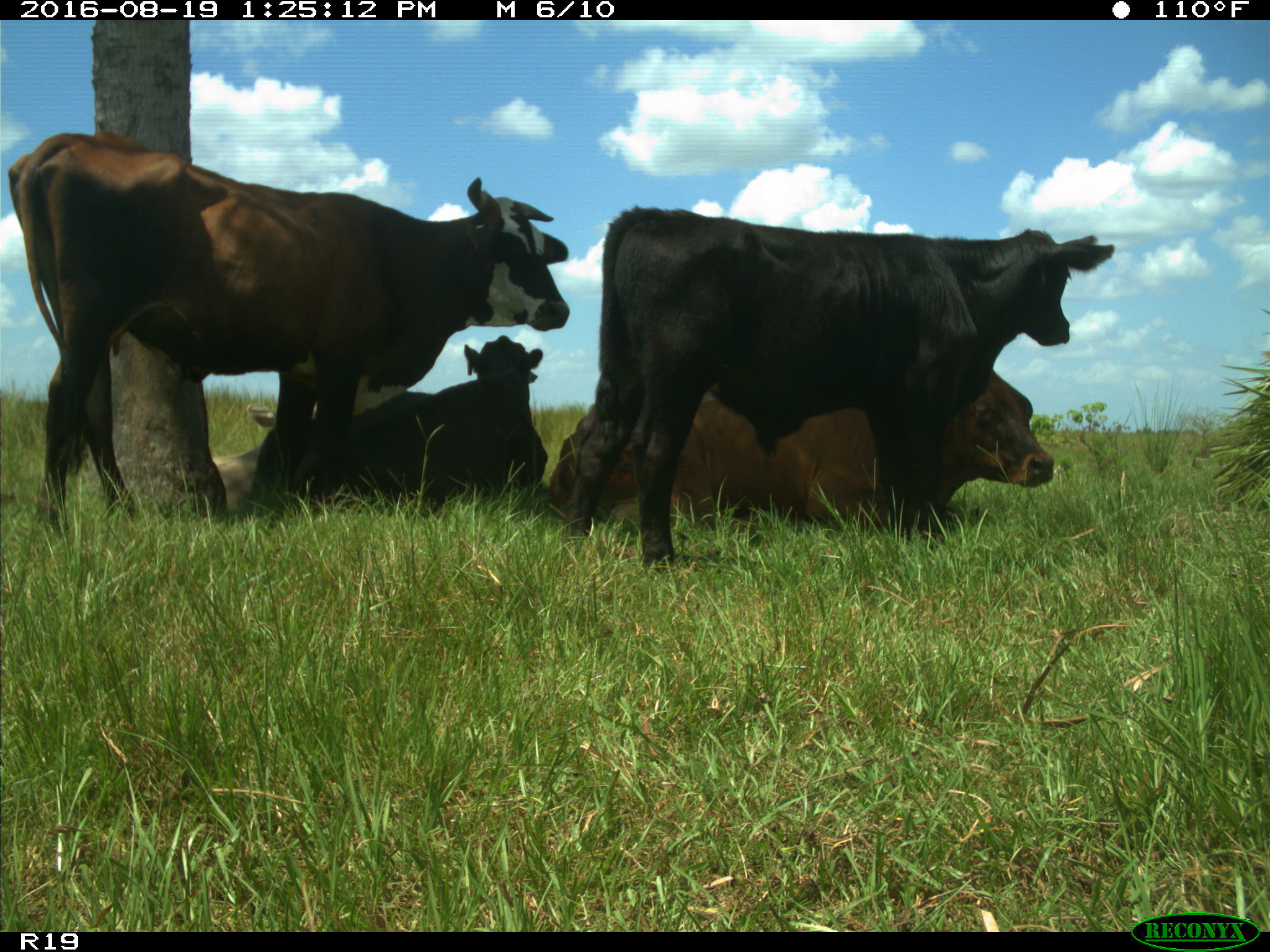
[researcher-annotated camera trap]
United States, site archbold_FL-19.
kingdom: Animalia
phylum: Chordata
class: Mammalia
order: Artiodactyla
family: Bovidae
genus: Bos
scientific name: Bos taurus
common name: domestic cow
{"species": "Bos taurus (domestic cow)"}